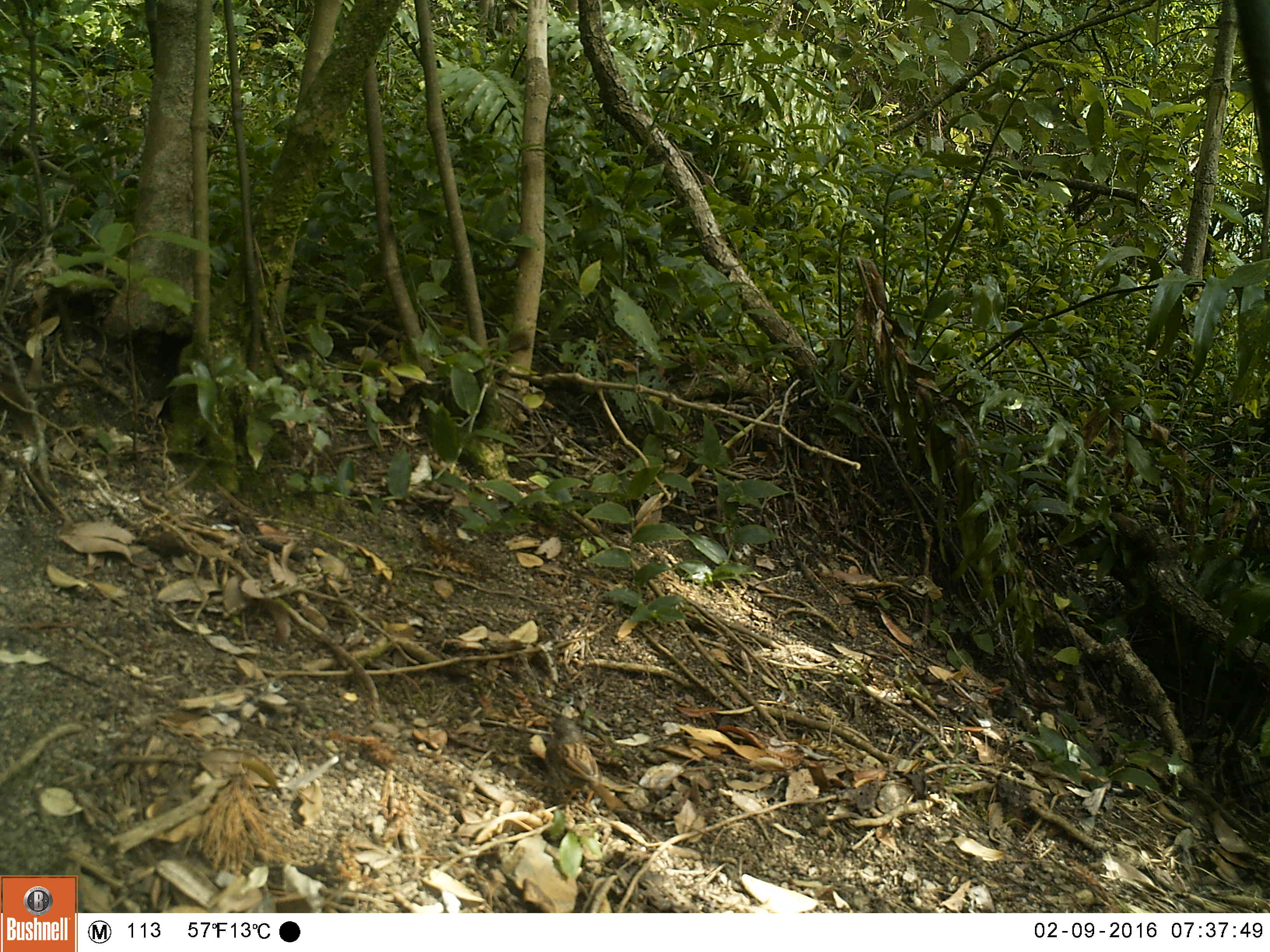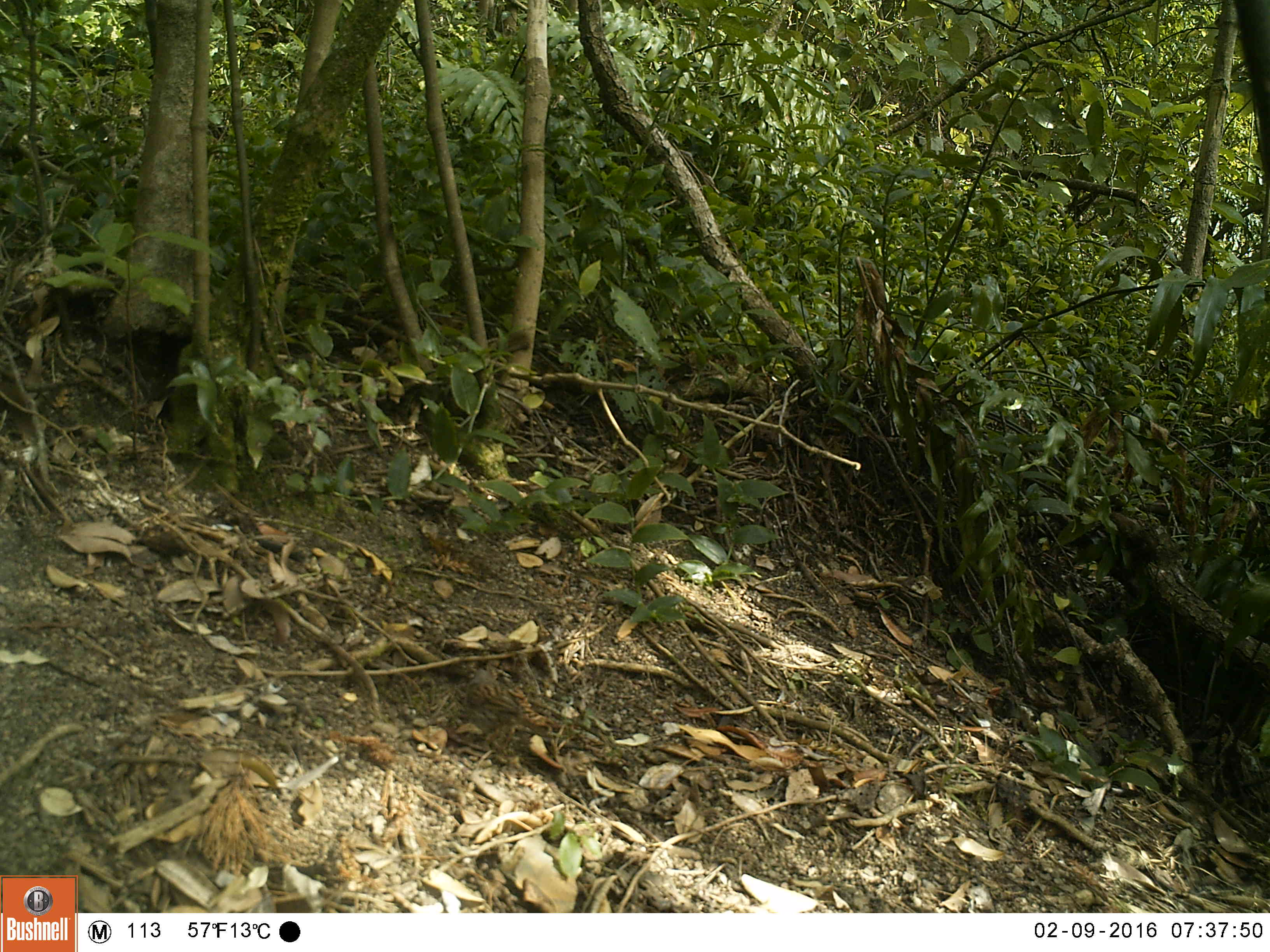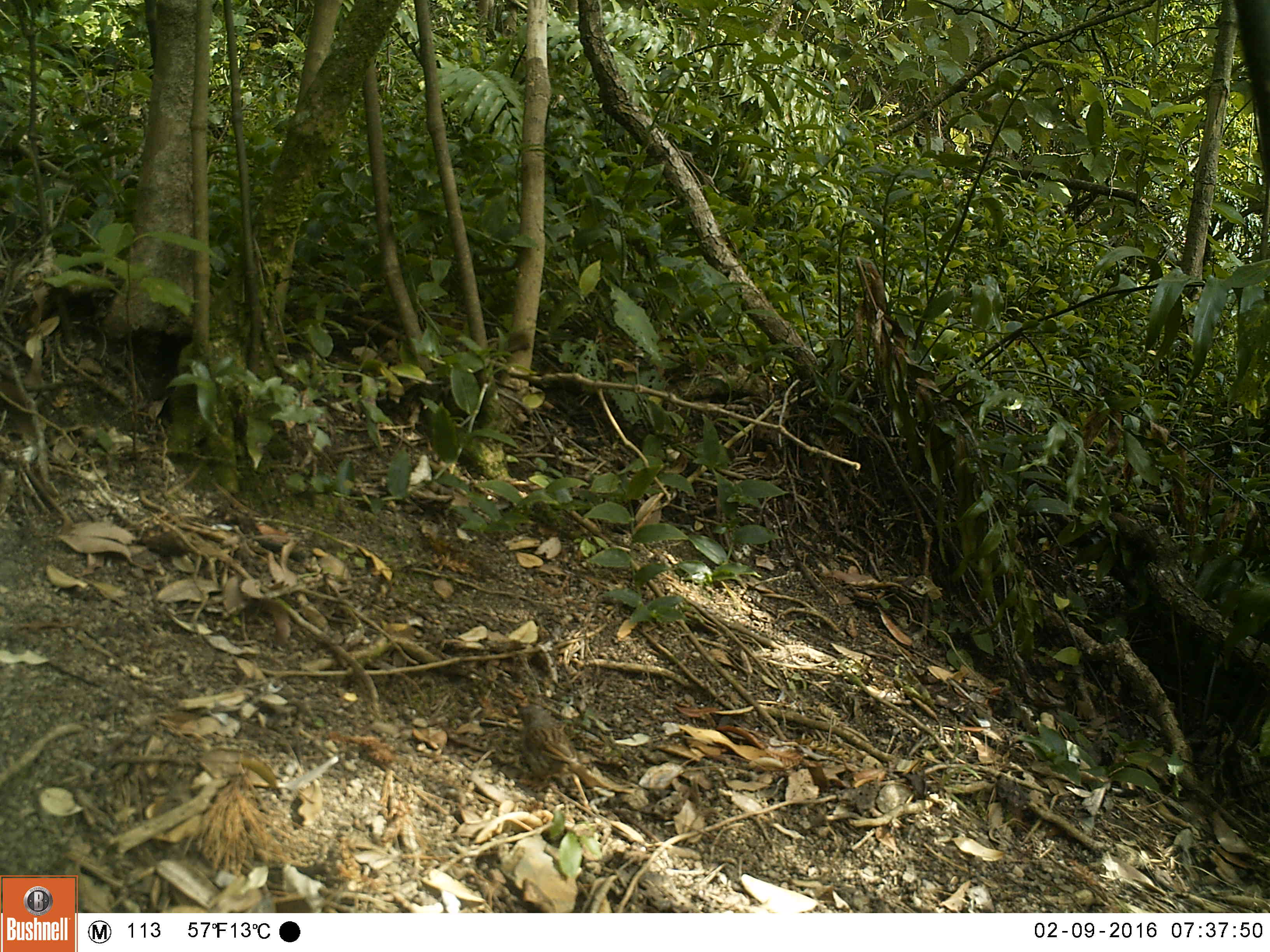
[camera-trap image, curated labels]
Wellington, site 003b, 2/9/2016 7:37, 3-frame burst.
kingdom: Animalia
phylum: Chordata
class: Aves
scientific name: Aves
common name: bird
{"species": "bird (Aves)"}